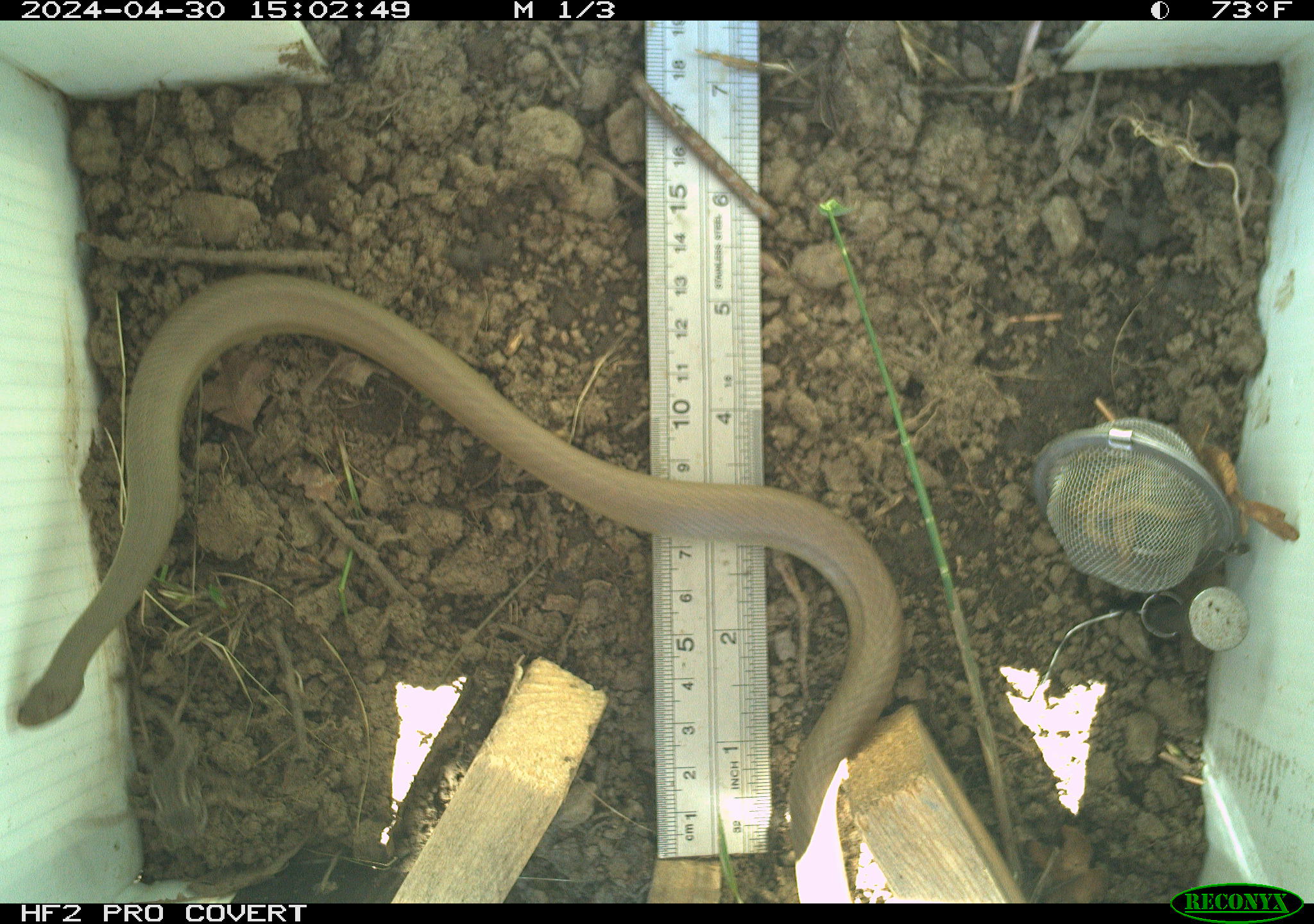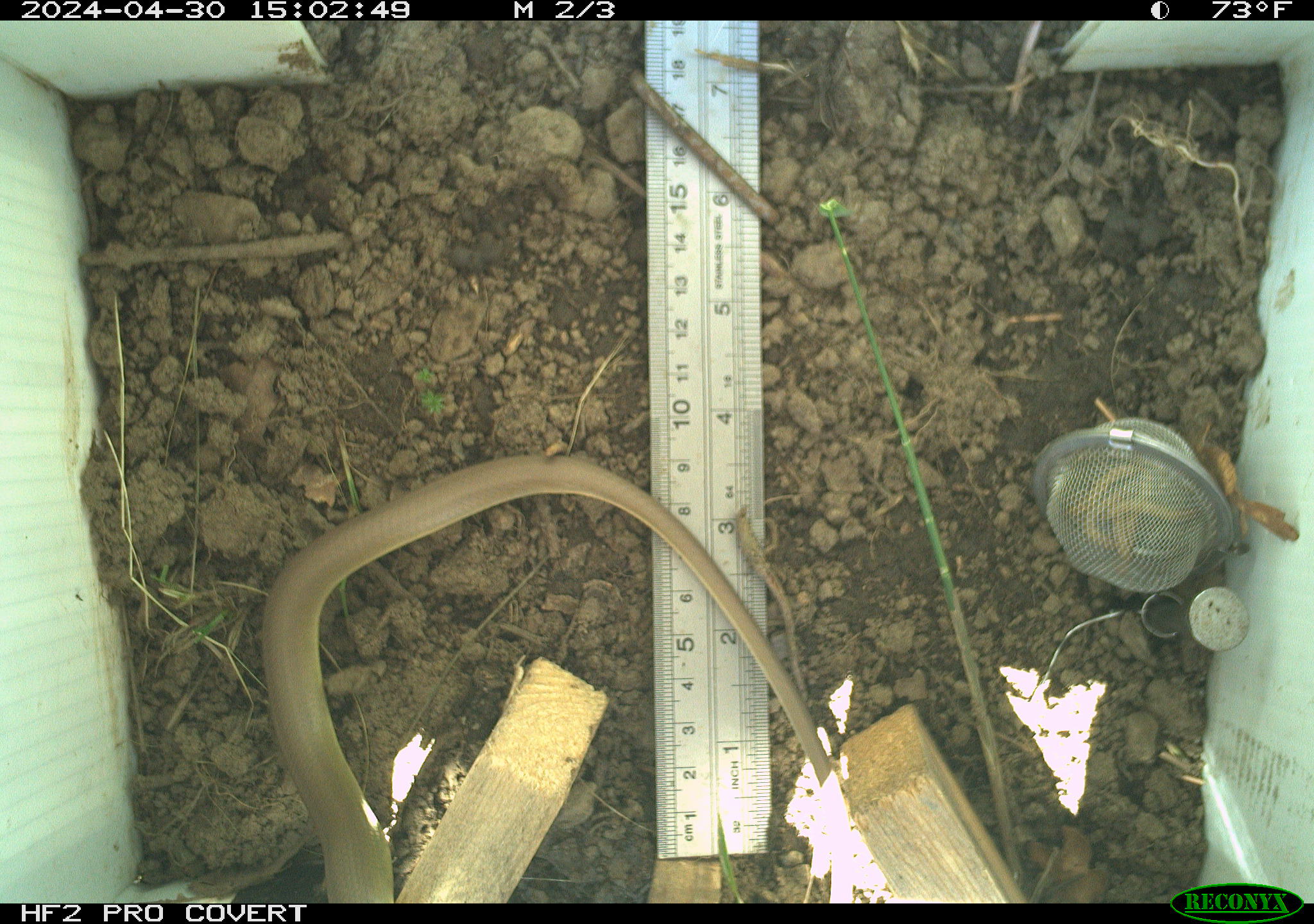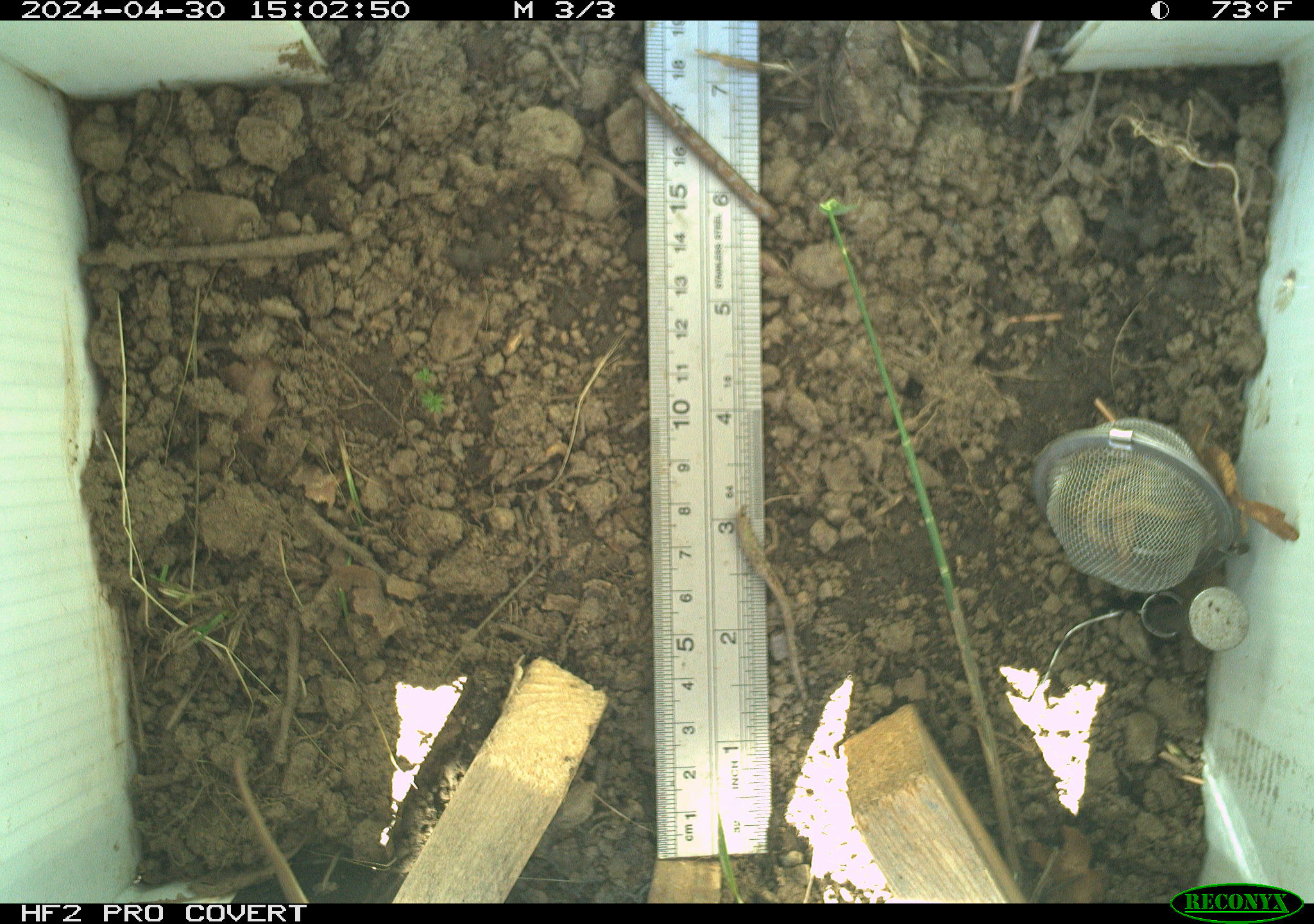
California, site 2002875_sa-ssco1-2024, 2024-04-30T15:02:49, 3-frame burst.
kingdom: Animalia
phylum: Chordata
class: Reptilia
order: Squamata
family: Colubridae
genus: Coluber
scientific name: Coluber constrictor mormon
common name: western yellow-bellied racer